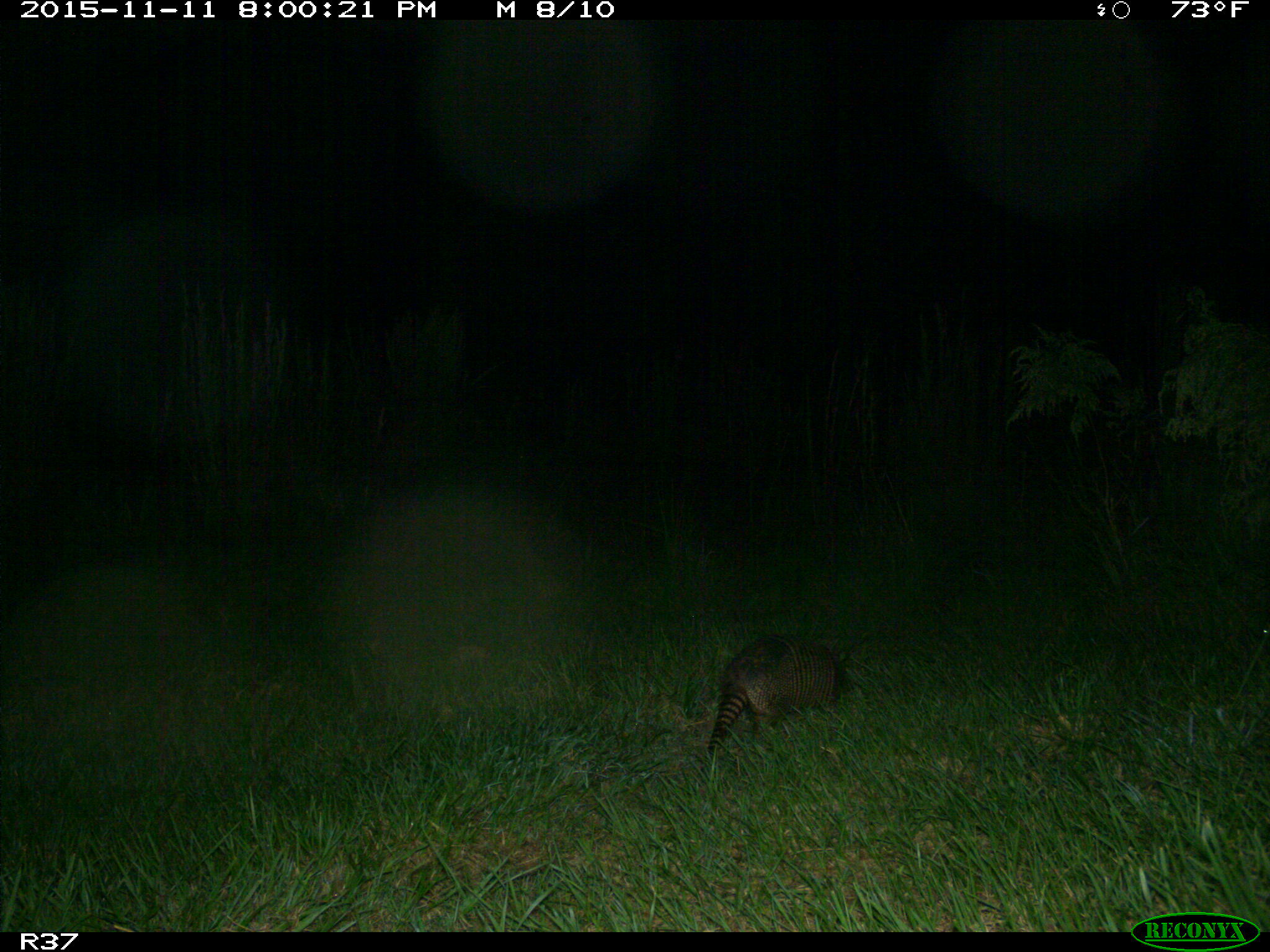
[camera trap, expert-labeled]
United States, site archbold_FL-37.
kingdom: Animalia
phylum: Chordata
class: Mammalia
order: Cingulata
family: Dasypodidae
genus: Dasypus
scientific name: Dasypus novemcinctus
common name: nine-banded armadillo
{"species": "Dasypus novemcinctus (nine-banded armadillo)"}